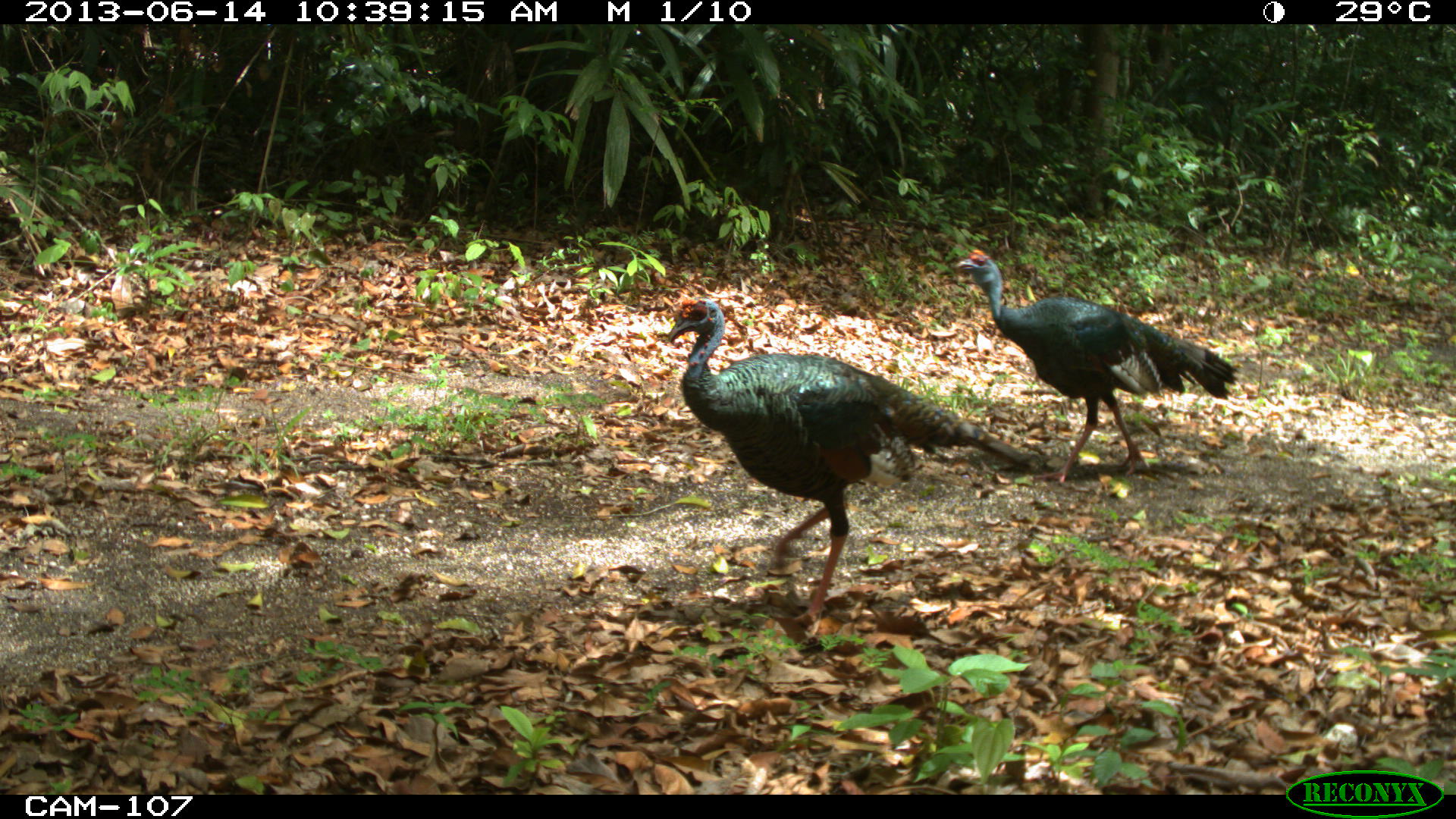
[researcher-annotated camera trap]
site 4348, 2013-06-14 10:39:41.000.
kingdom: Animalia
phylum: Chordata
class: Aves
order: Galliformes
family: Phasianidae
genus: Meleagris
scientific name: Meleagris ocellata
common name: ocellated turkey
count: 2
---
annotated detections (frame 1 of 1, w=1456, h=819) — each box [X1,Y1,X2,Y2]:
meleagris ocellata: [660,293,1052,634]; [948,245,1242,488]